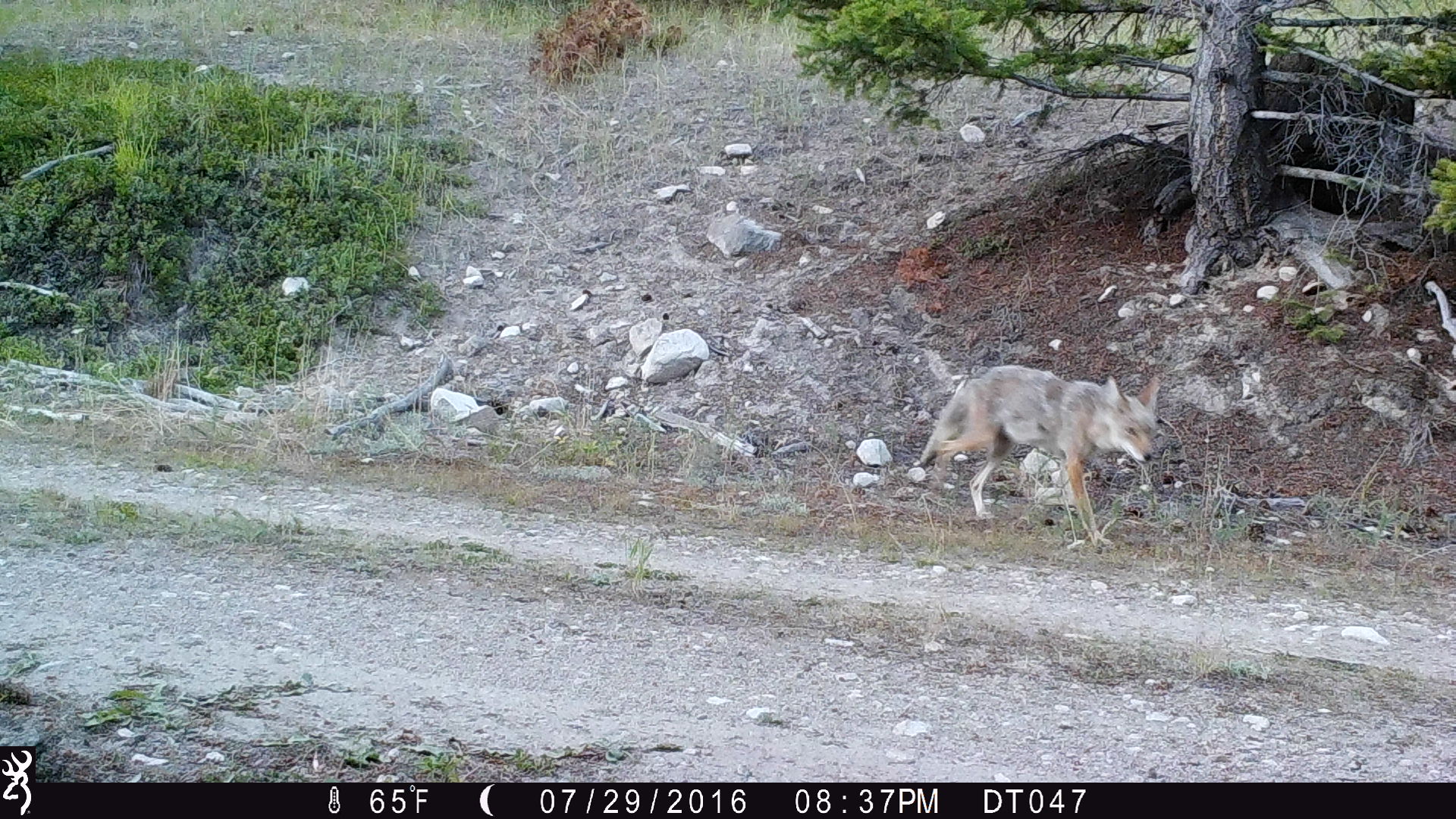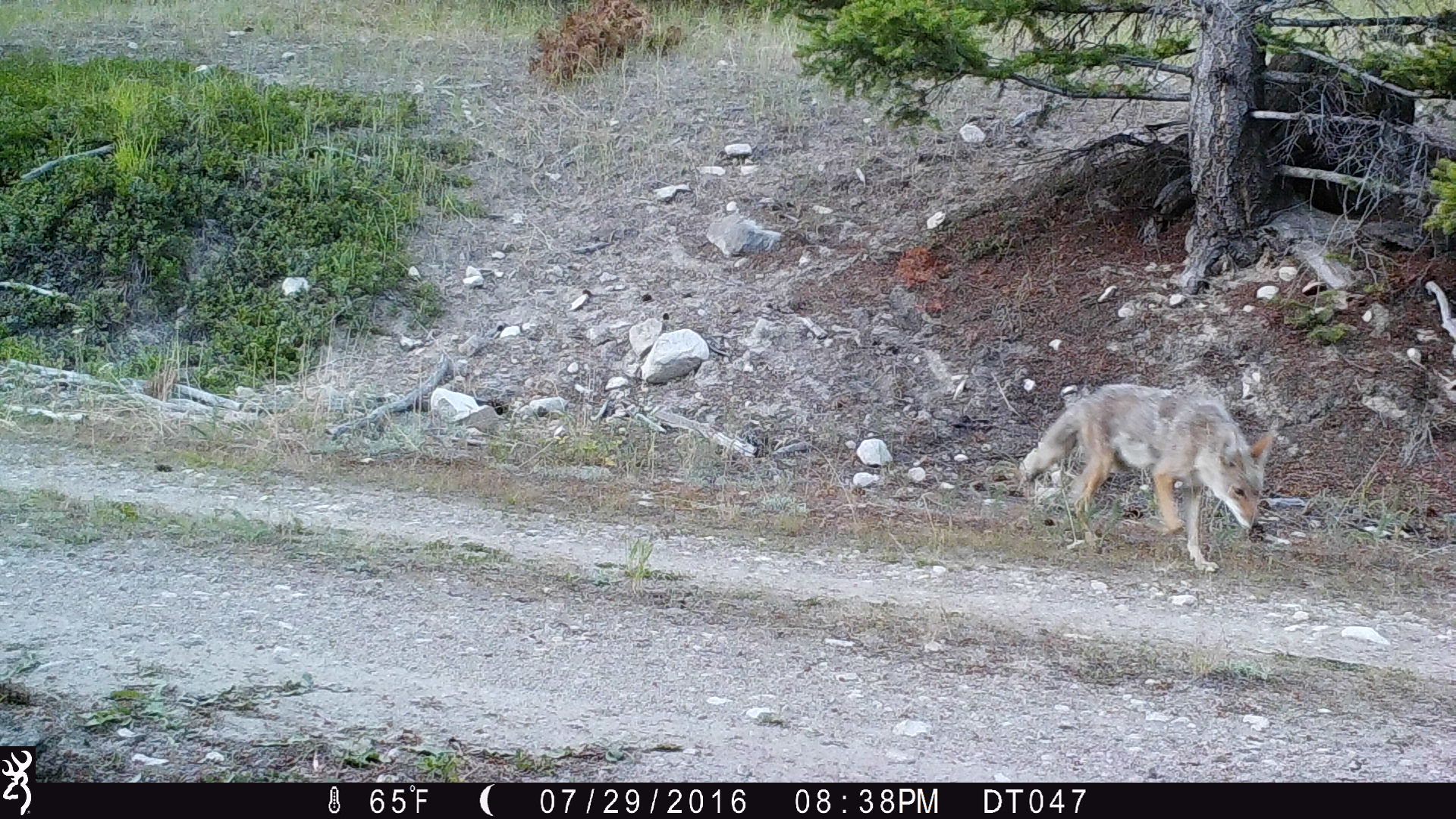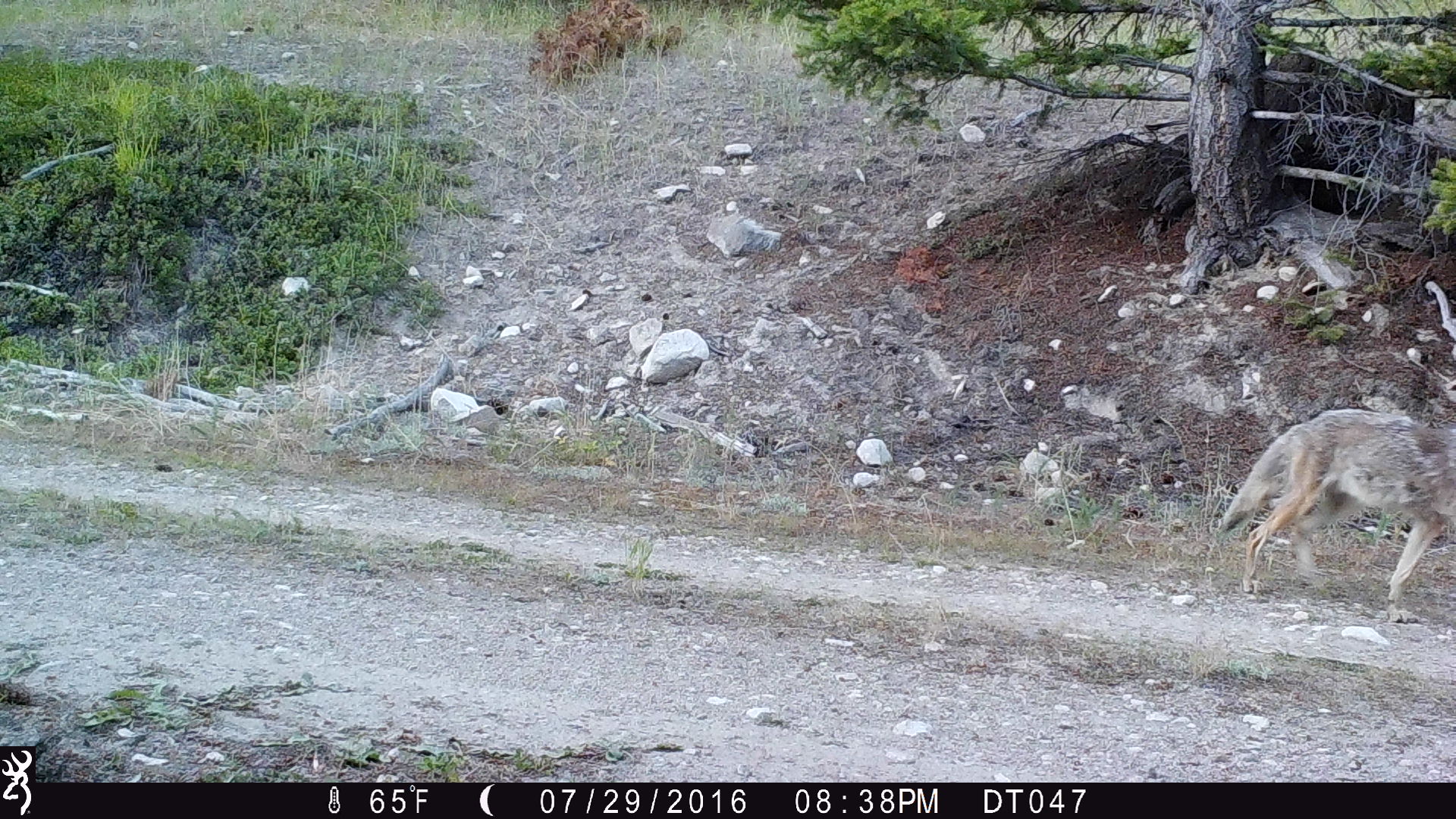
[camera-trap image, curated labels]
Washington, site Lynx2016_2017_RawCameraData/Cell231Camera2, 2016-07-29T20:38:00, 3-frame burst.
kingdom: Animalia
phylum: Chordata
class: Mammalia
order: Carnivora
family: Canidae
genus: Canis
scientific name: Canis latrans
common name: coyote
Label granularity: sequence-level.